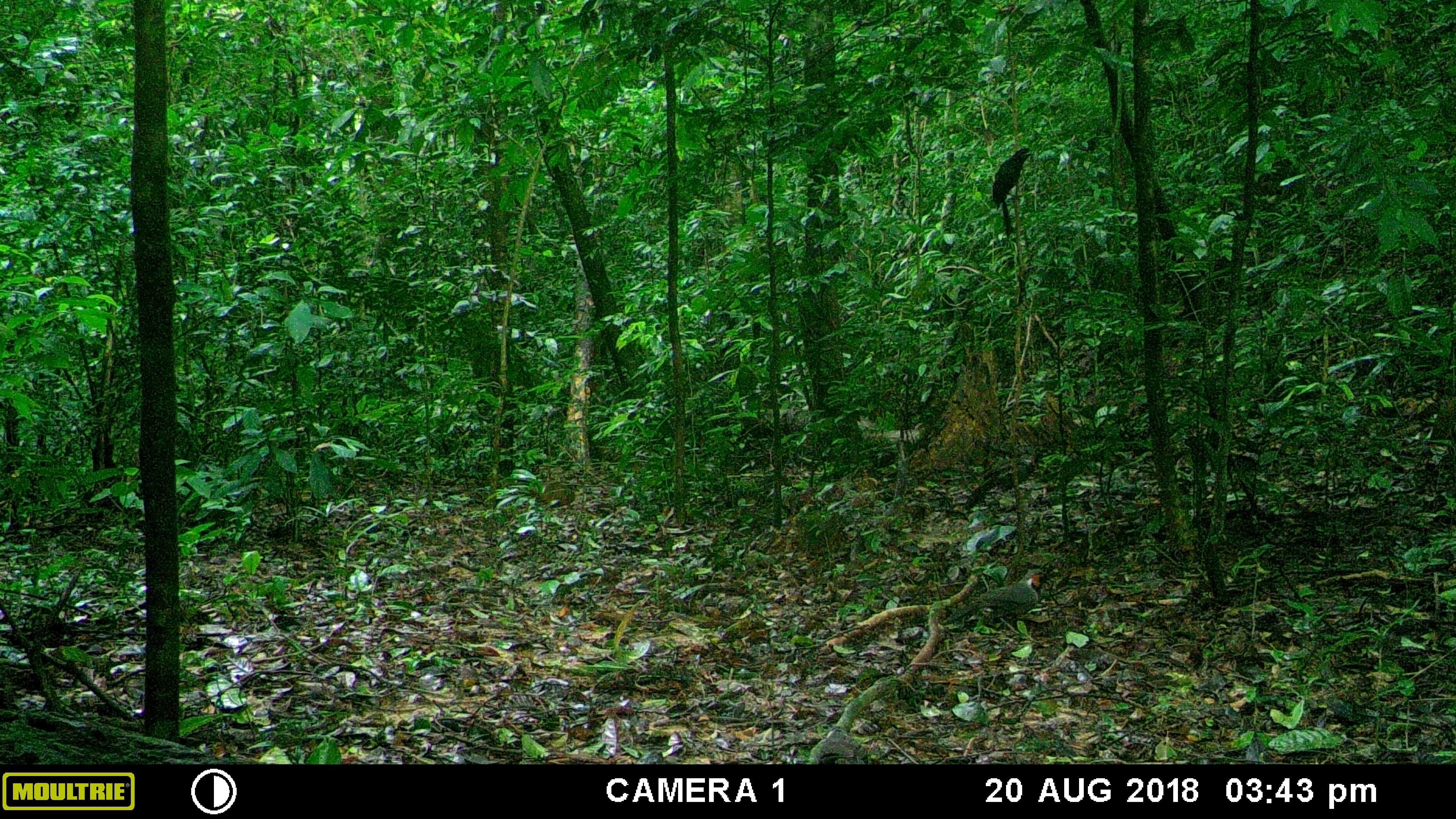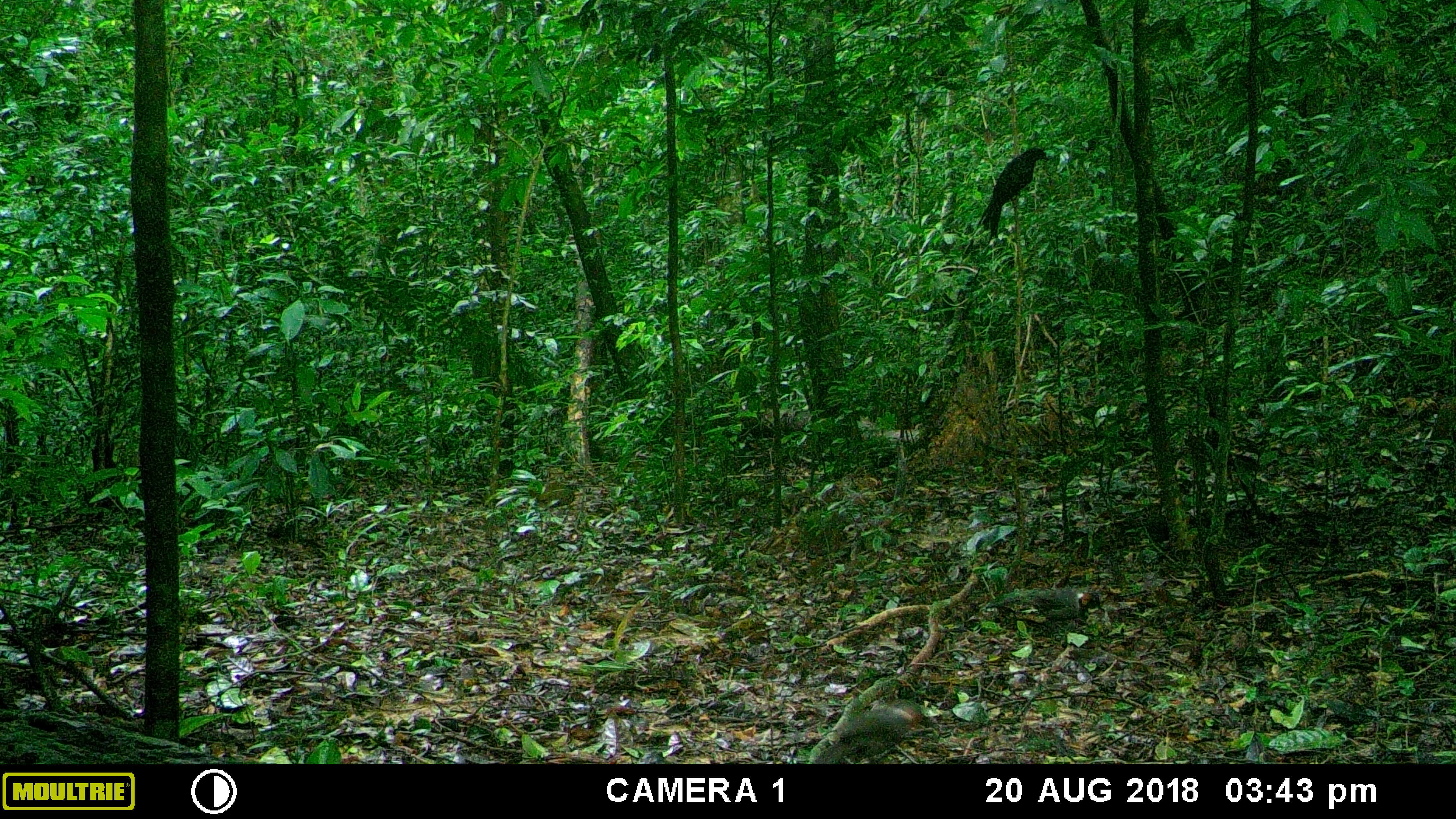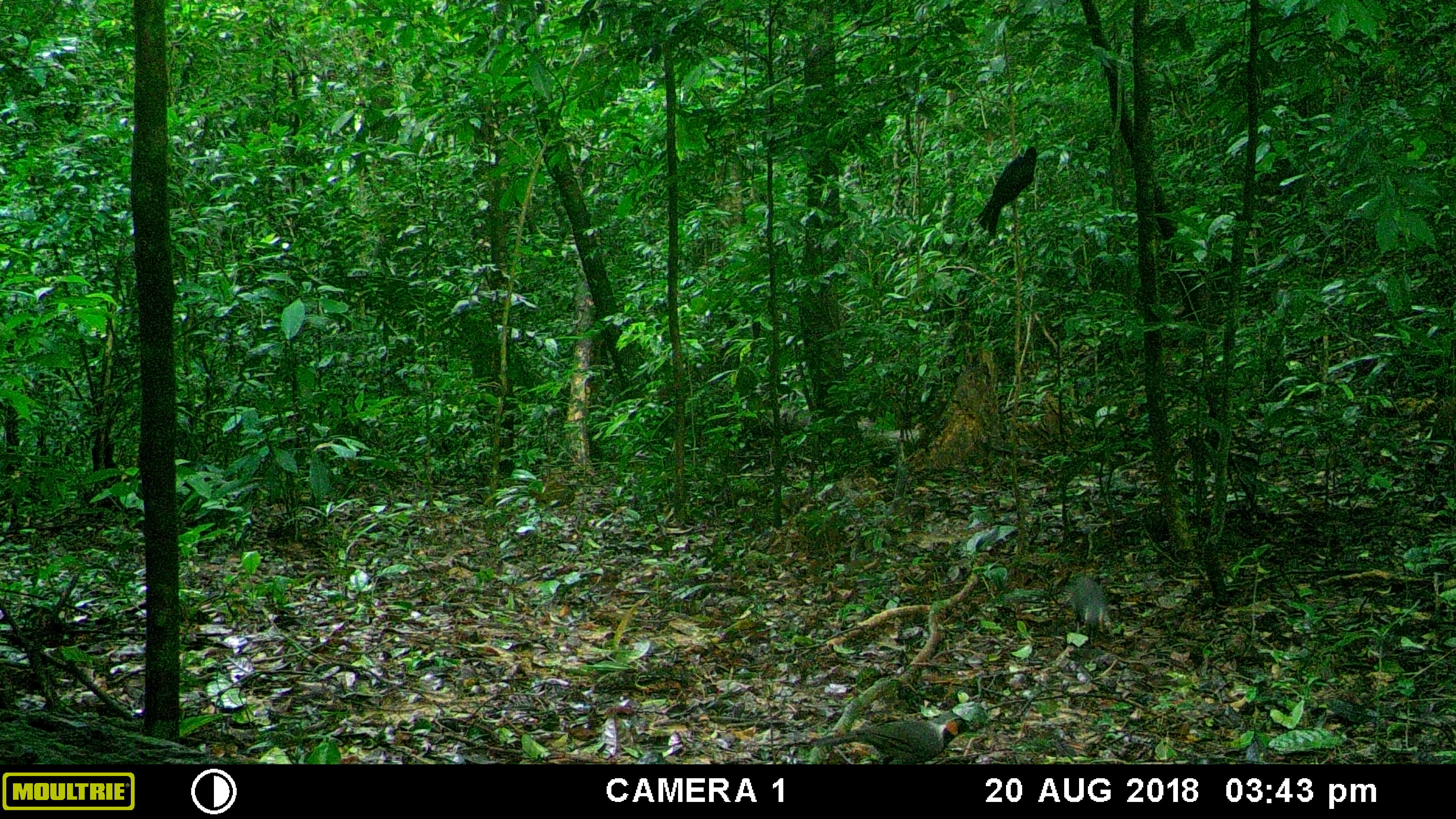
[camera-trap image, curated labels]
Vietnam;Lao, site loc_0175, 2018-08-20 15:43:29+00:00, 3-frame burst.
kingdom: Animalia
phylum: Chordata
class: Aves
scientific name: Aves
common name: bird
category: unidentified bird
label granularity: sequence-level